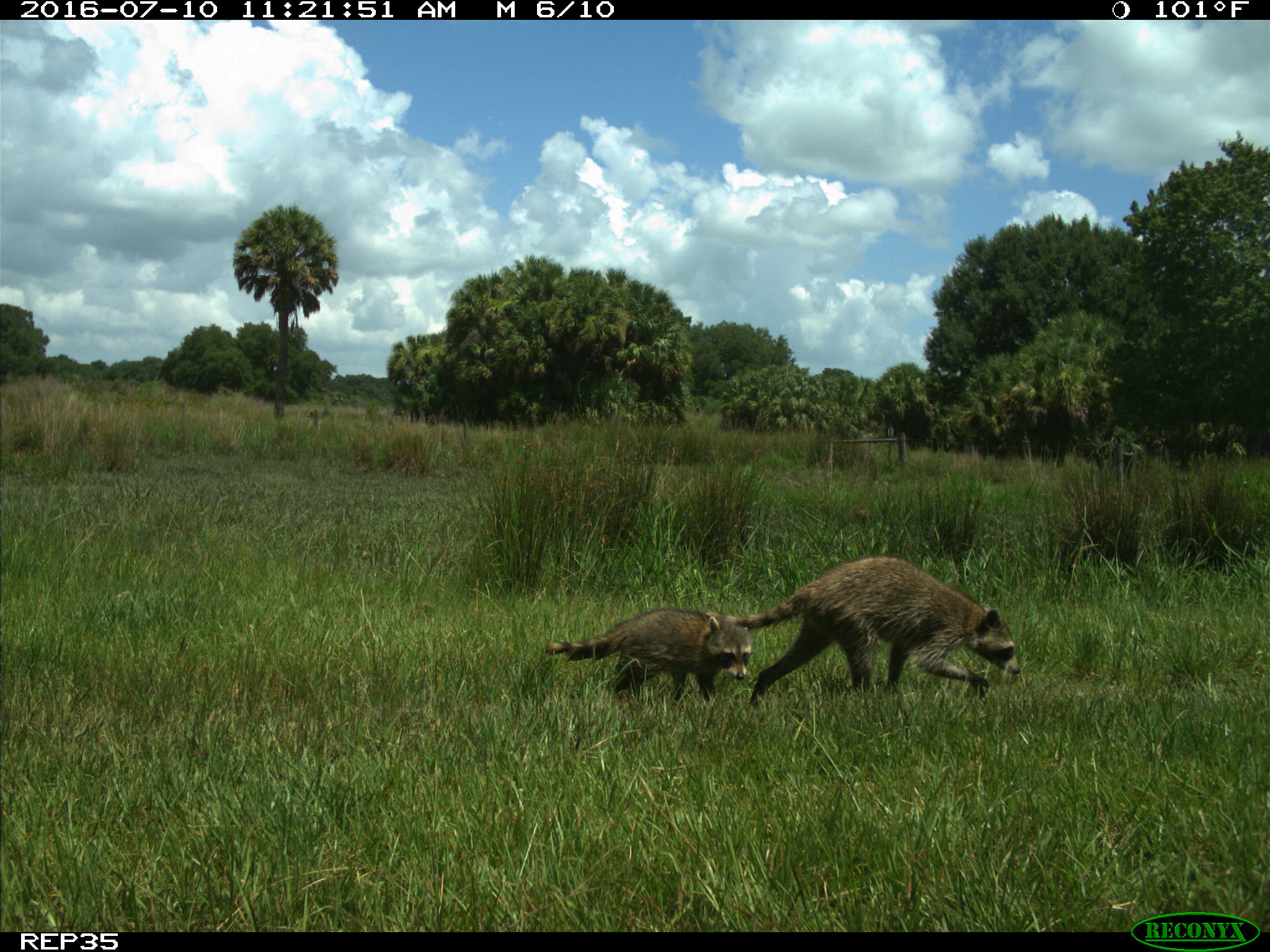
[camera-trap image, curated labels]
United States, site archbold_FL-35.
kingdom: Animalia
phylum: Chordata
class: Mammalia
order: Carnivora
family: Procyonidae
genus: Procyon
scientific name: Procyon lotor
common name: common raccoon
Procyon lotor (common raccoon).